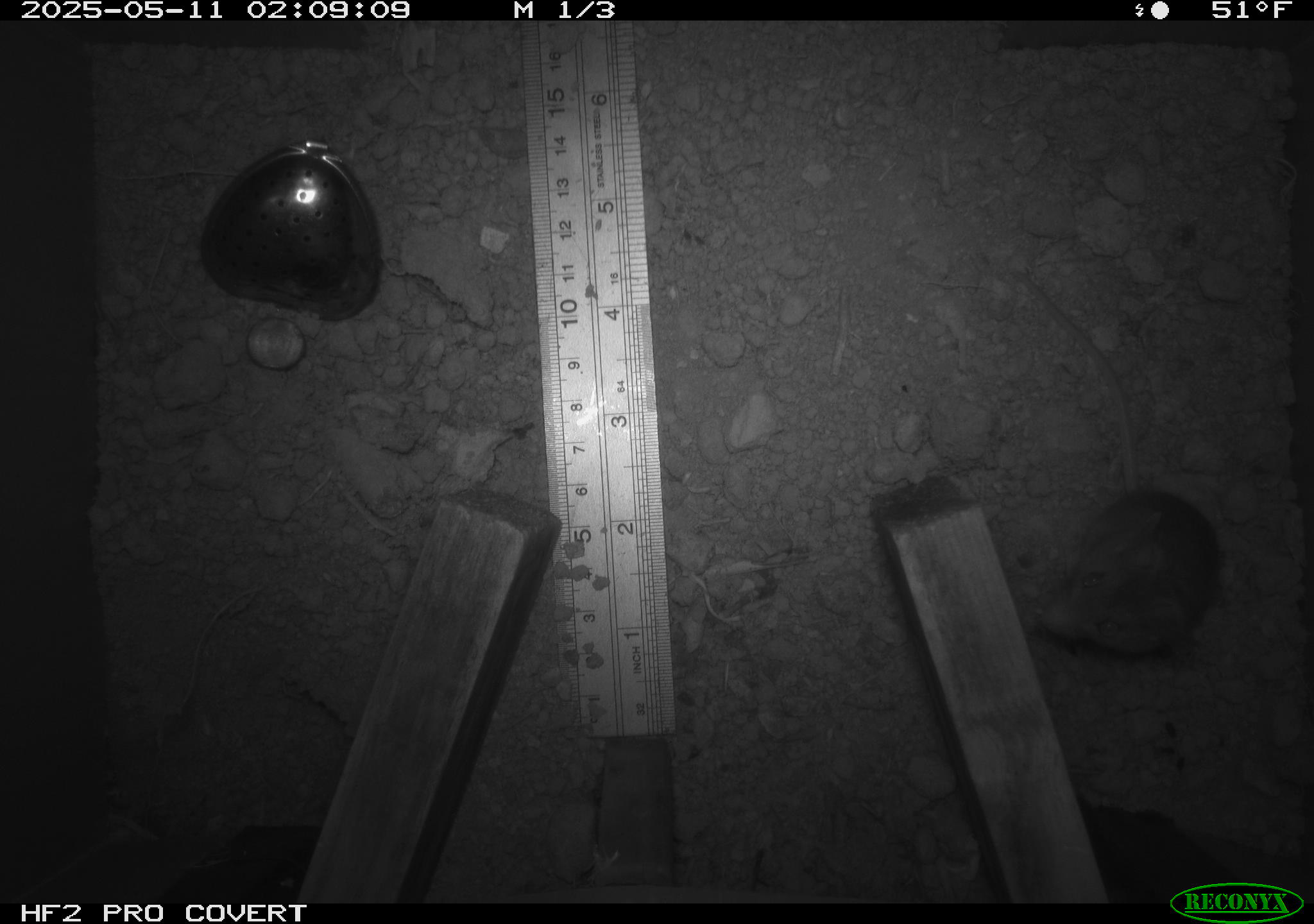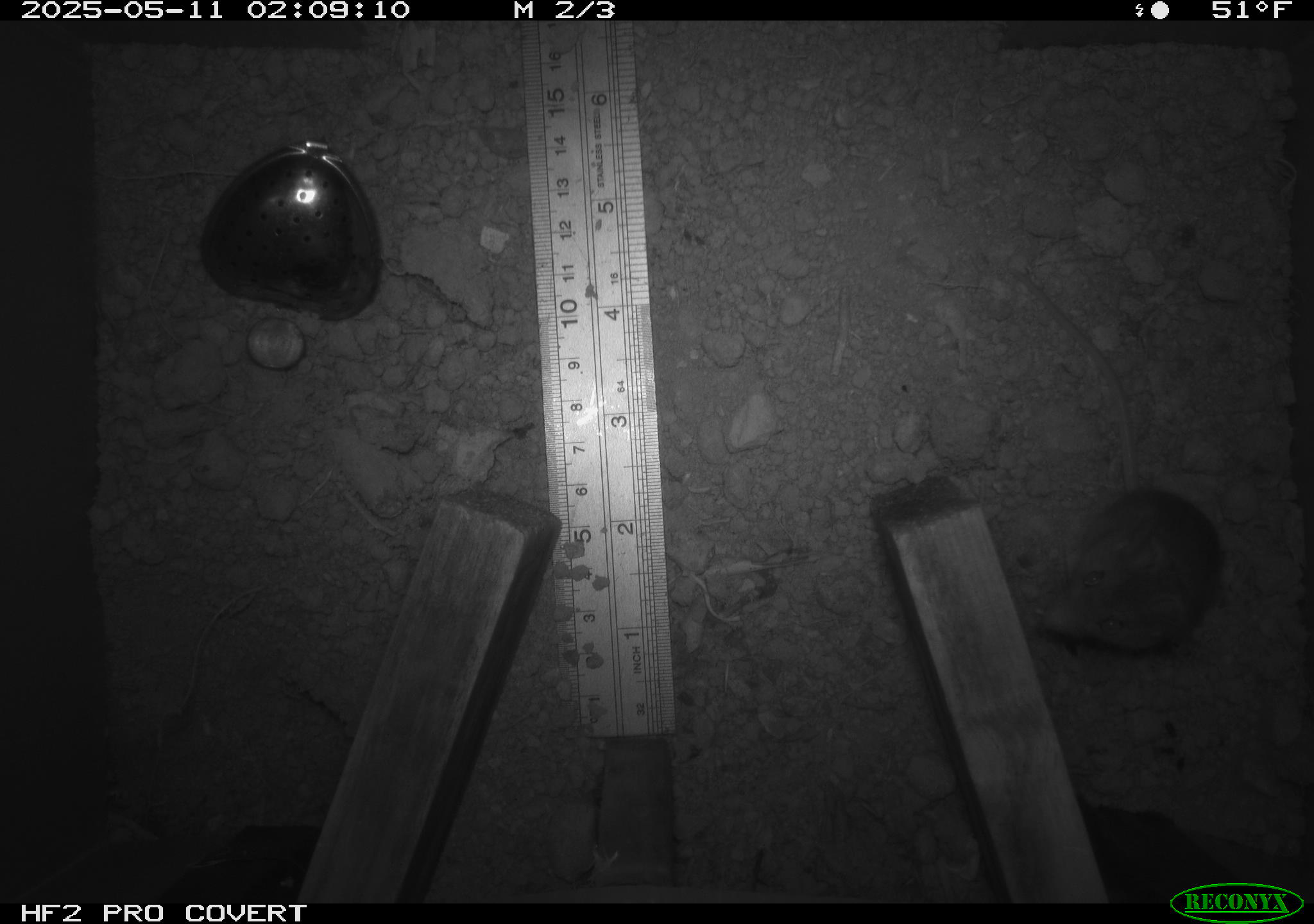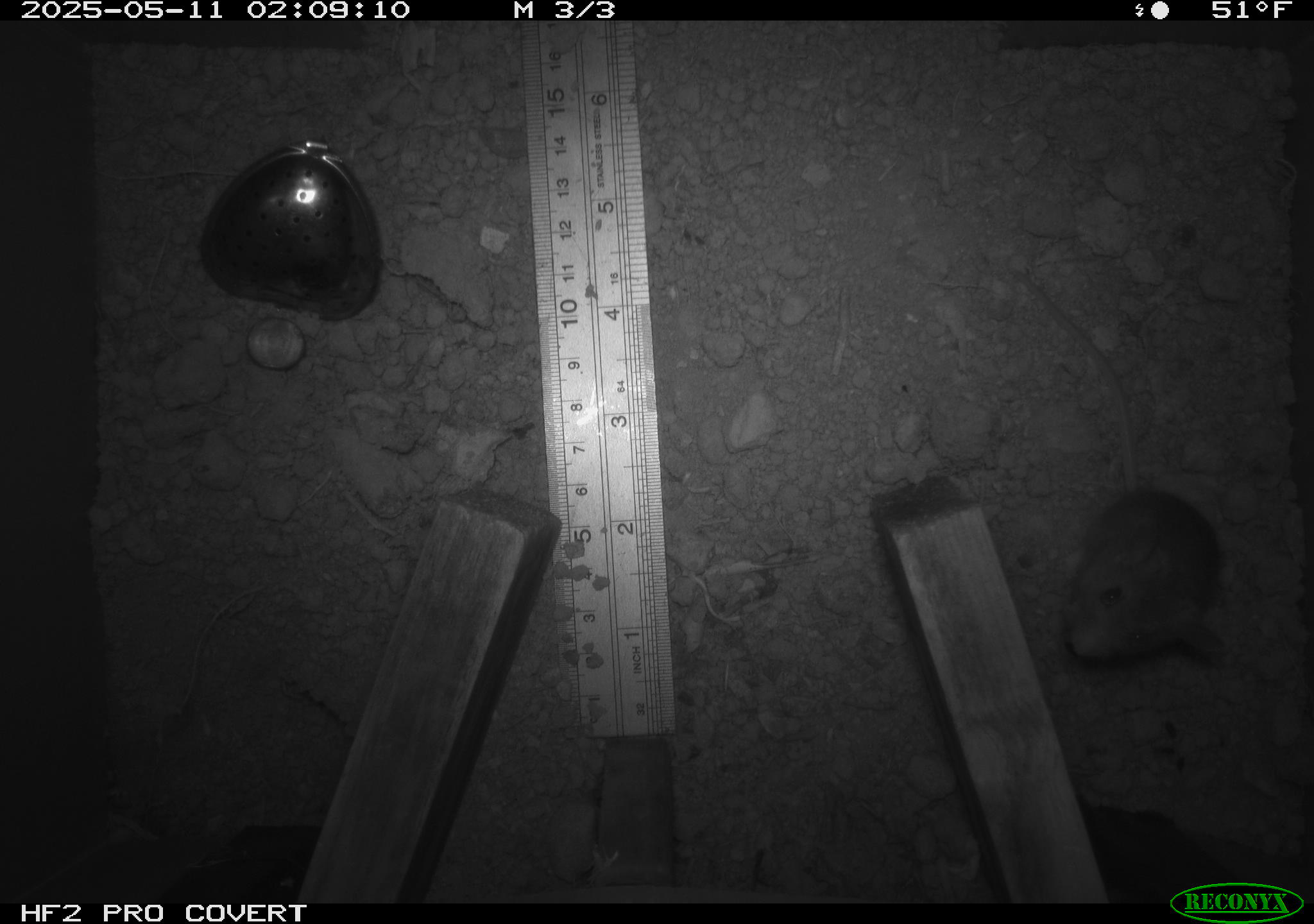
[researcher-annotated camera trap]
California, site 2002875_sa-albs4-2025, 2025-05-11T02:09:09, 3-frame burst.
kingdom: Animalia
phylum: Chordata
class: Mammalia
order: Rodentia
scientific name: Rodentia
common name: mouse species